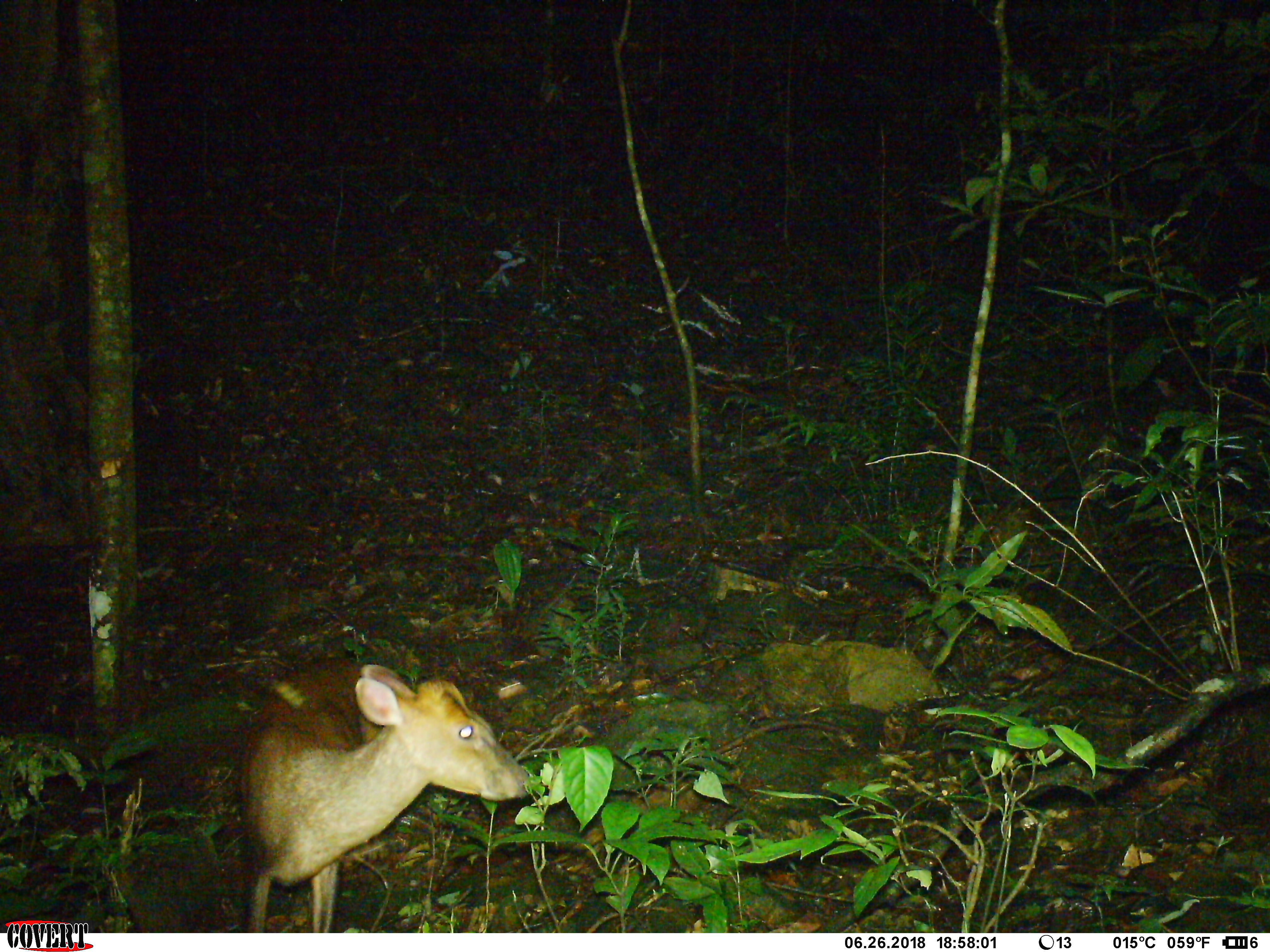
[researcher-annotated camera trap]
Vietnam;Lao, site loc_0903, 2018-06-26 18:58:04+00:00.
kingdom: Animalia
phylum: Chordata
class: Mammalia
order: Artiodactyla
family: Cervidae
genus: Muntiacus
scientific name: Muntiacus rooseveltorum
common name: roosevelt's muntjac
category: roosevelts muntjac group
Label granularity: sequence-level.